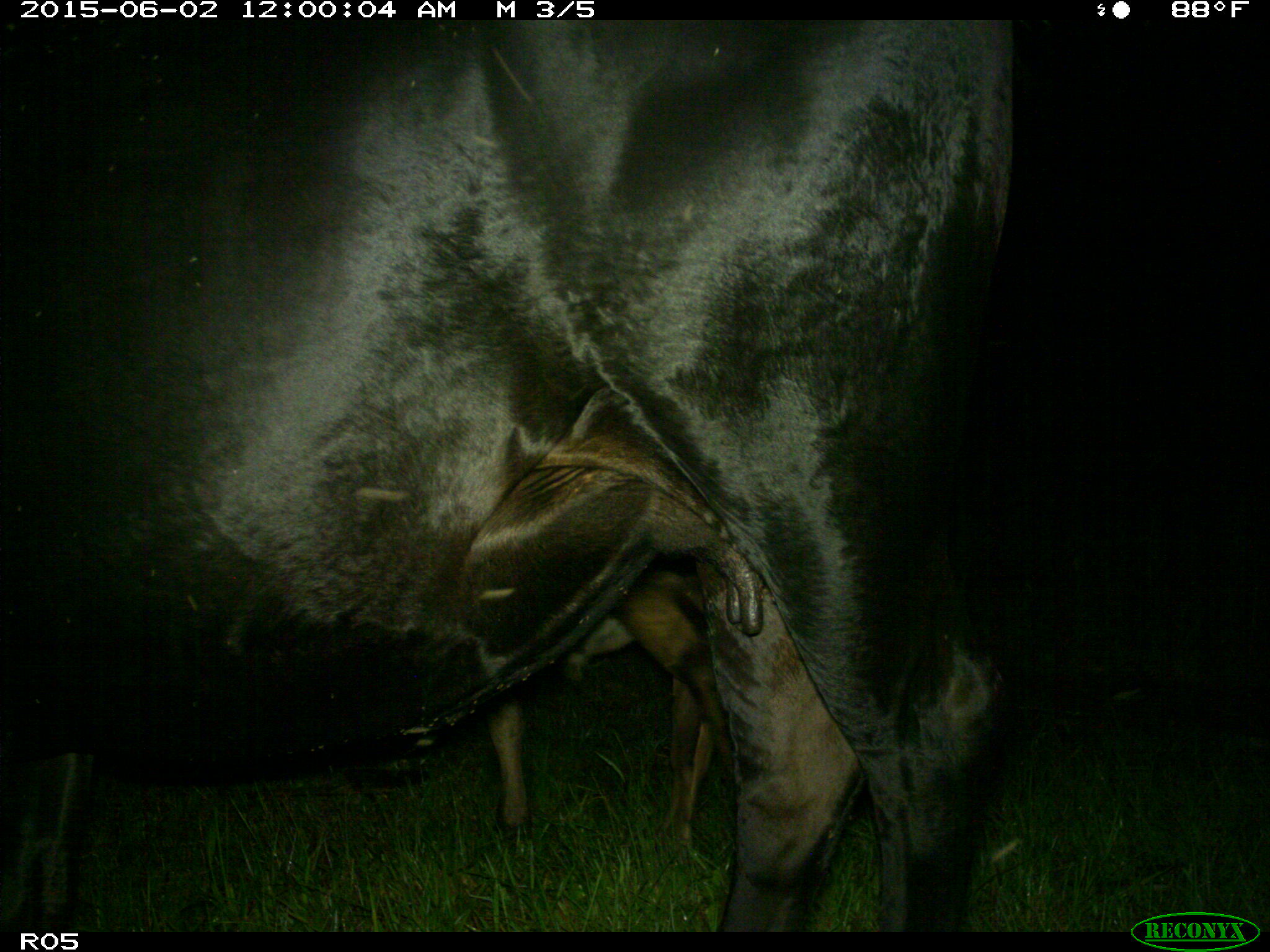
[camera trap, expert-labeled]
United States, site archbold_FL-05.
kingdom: Animalia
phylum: Chordata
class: Mammalia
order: Artiodactyla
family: Bovidae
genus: Bos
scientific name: Bos taurus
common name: domestic cow